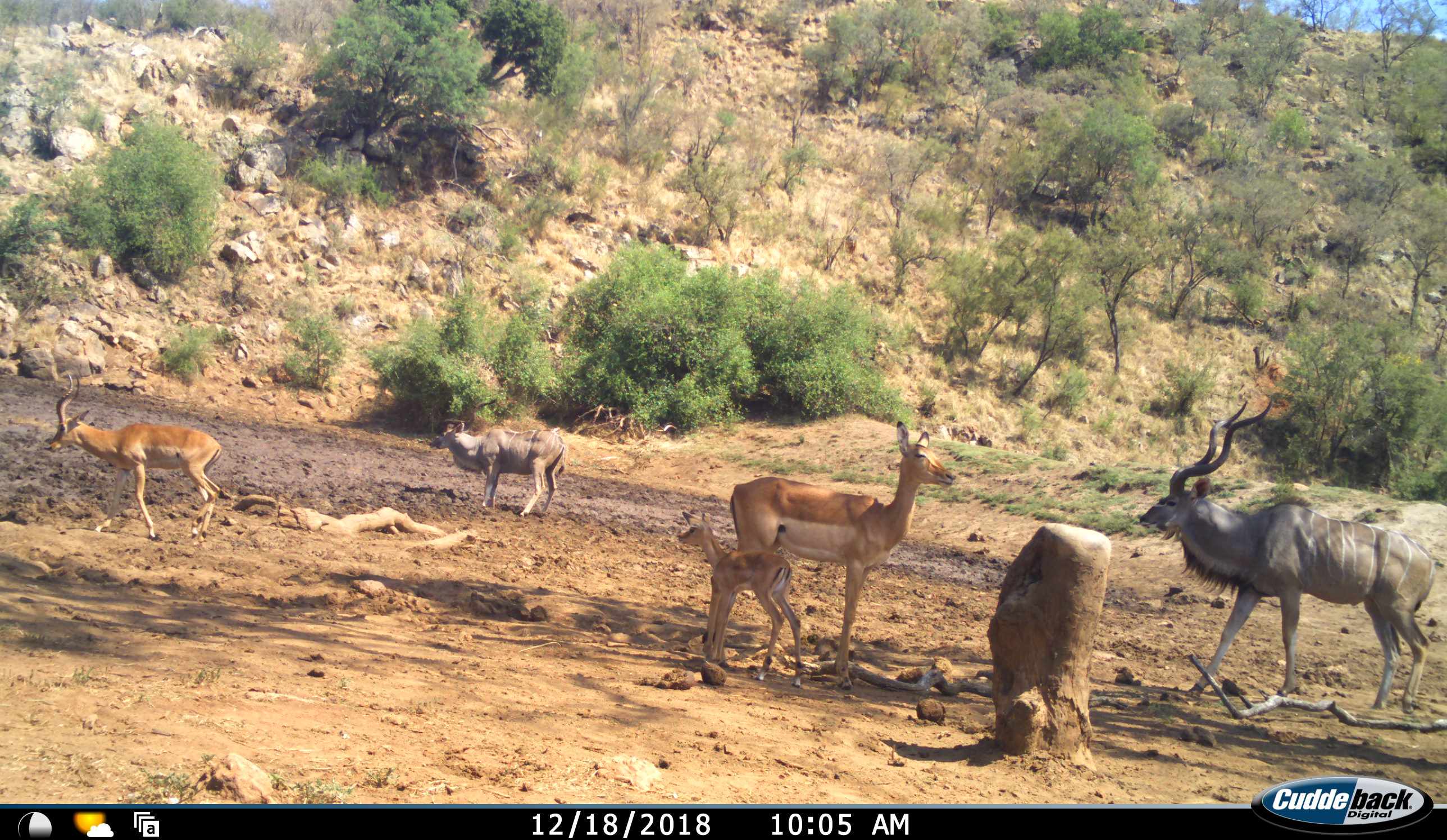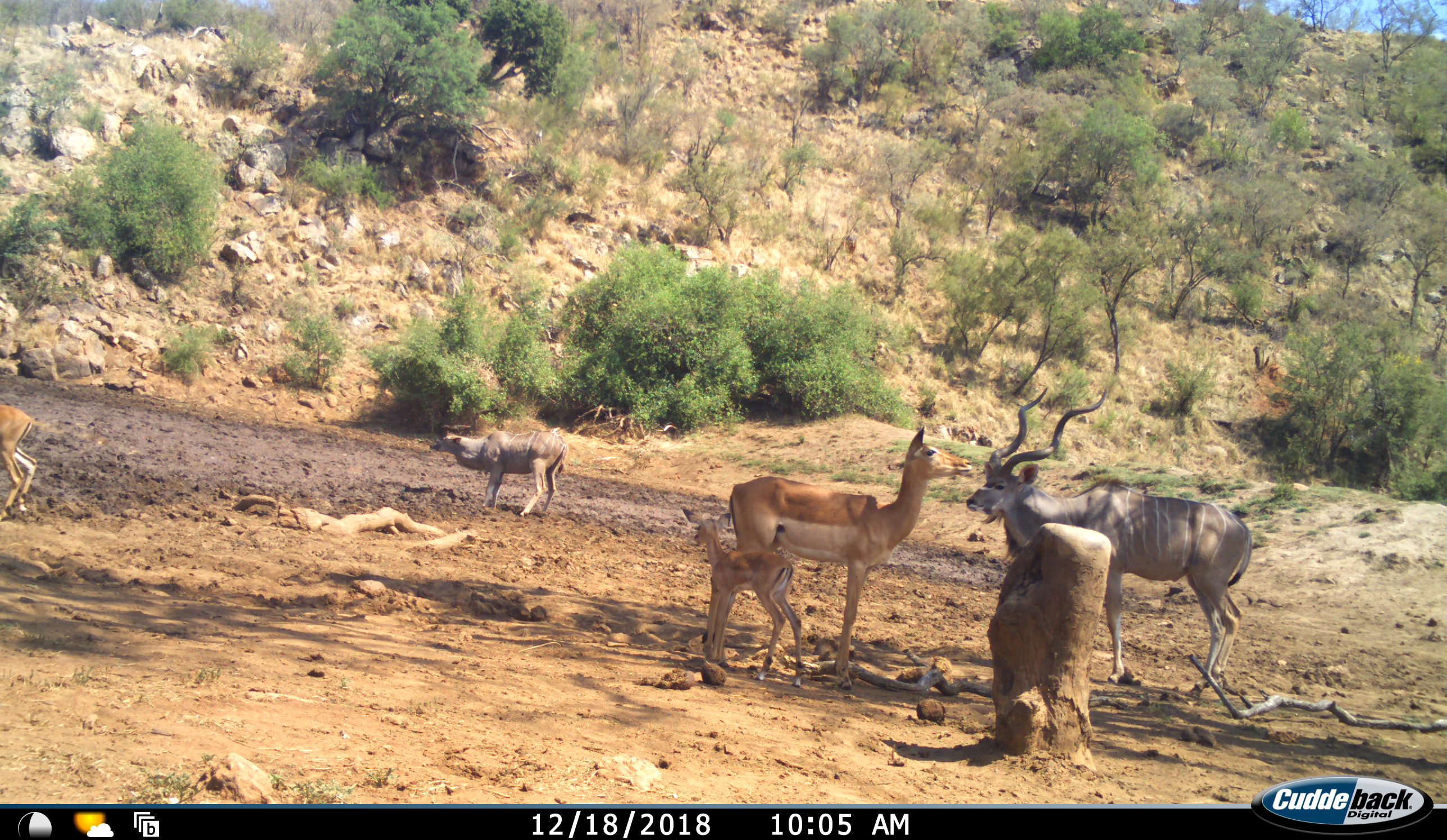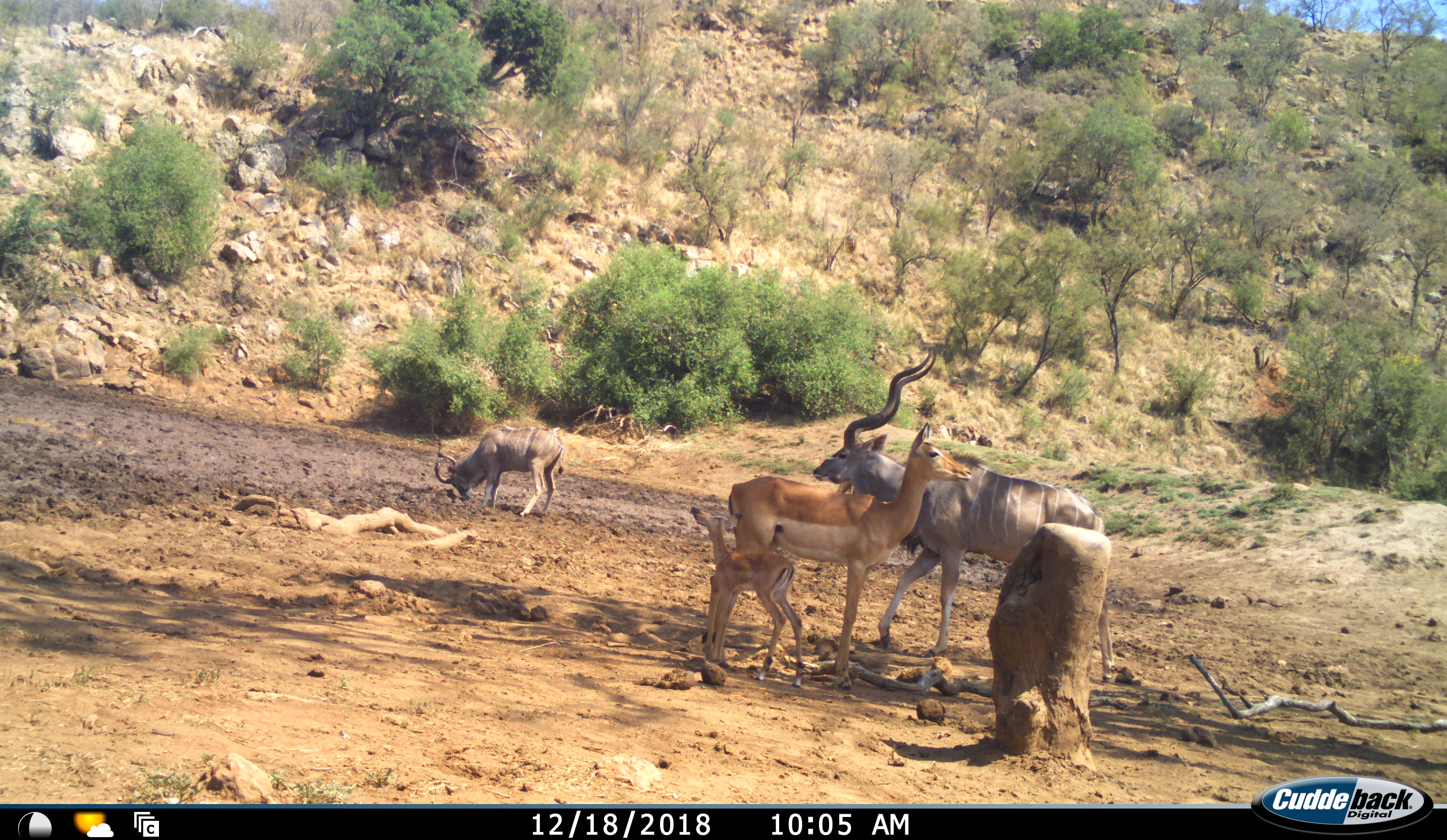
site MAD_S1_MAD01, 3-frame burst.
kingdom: Animalia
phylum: Chordata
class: Mammalia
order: Artiodactyla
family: Bovidae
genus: Aepyceros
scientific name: Aepyceros melampus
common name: impala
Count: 3.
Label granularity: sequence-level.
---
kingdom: Animalia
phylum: Chordata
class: Mammalia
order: Artiodactyla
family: Bovidae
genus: Tragelaphus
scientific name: Tragelaphus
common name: kudu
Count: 2.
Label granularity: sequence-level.